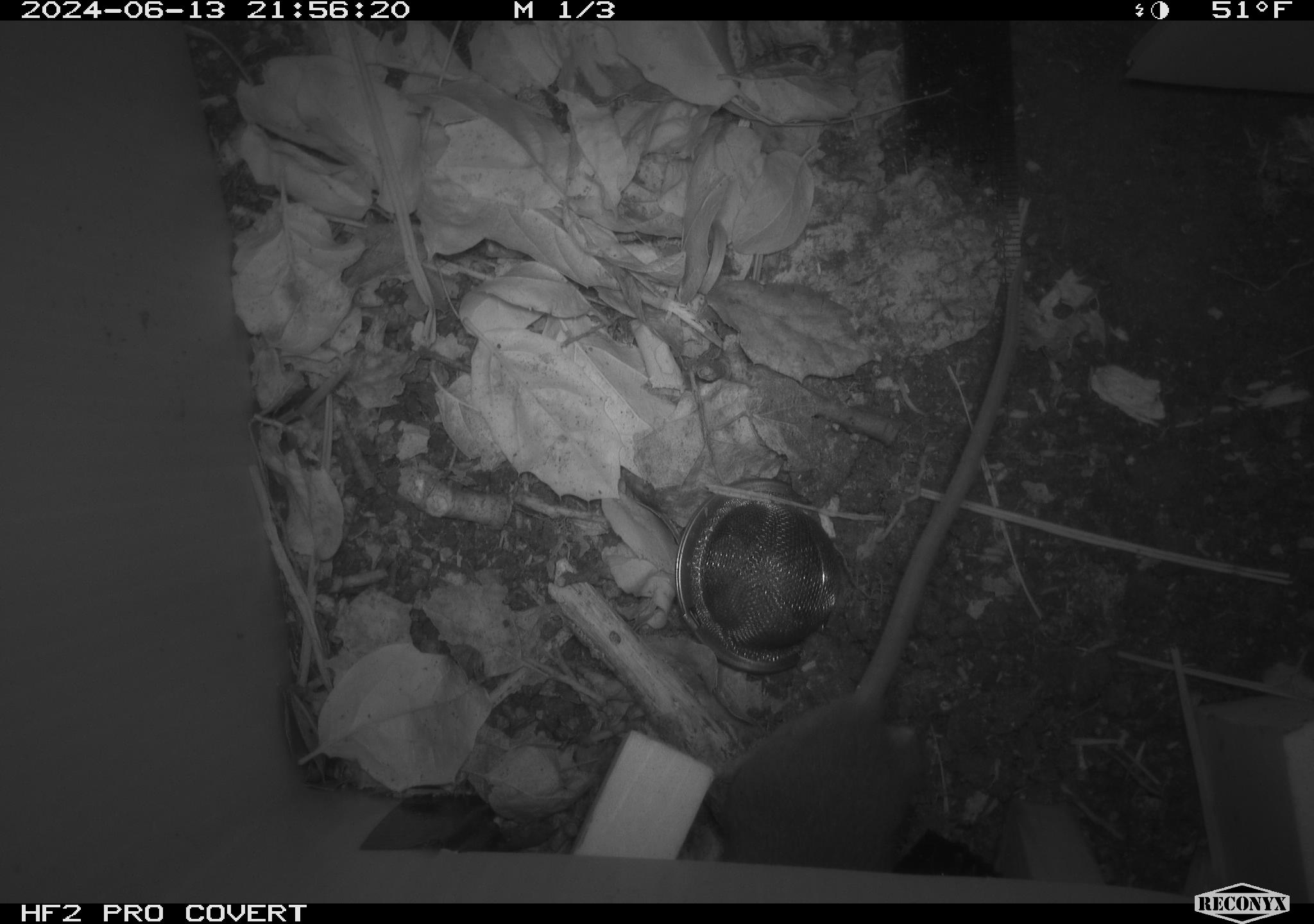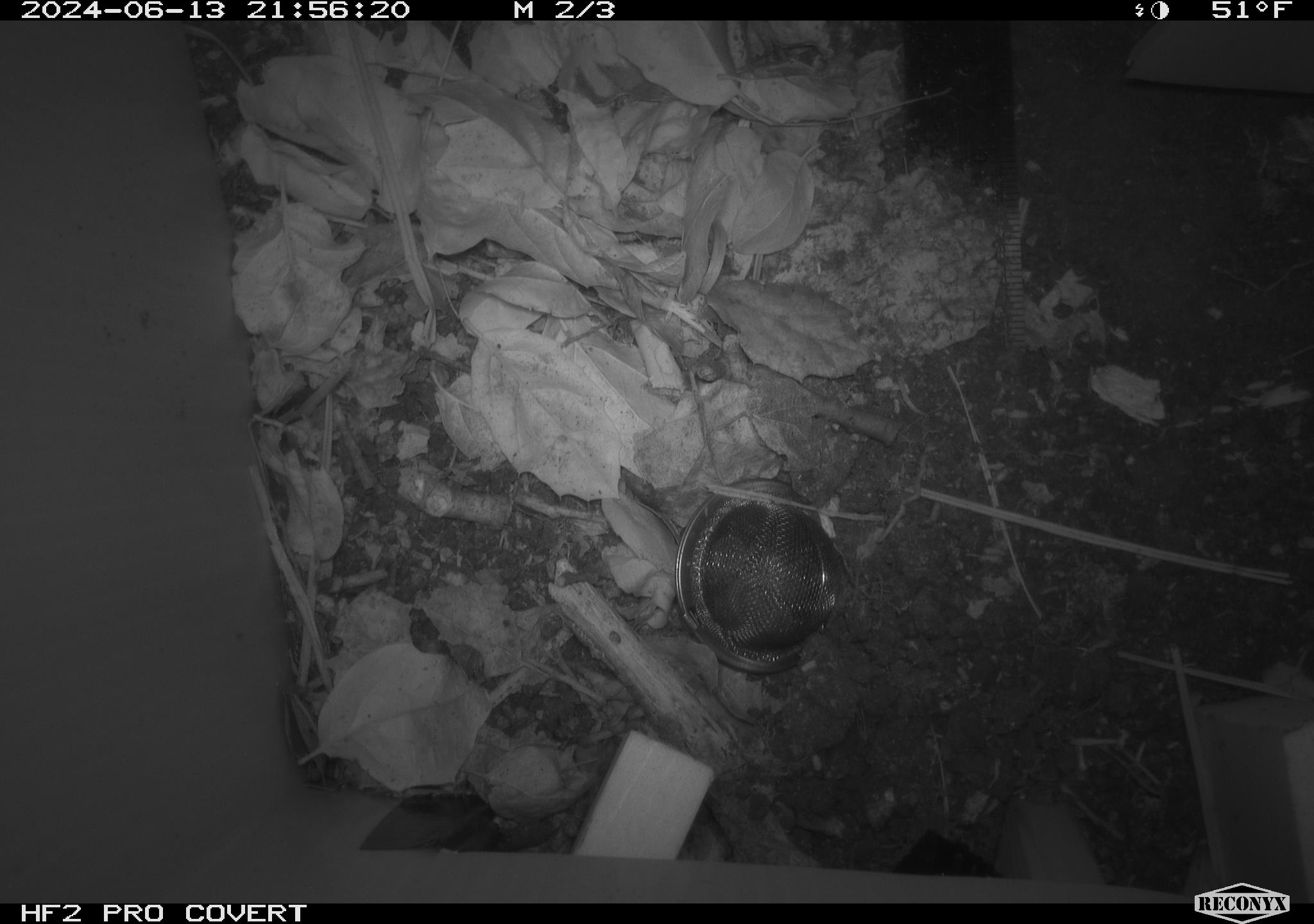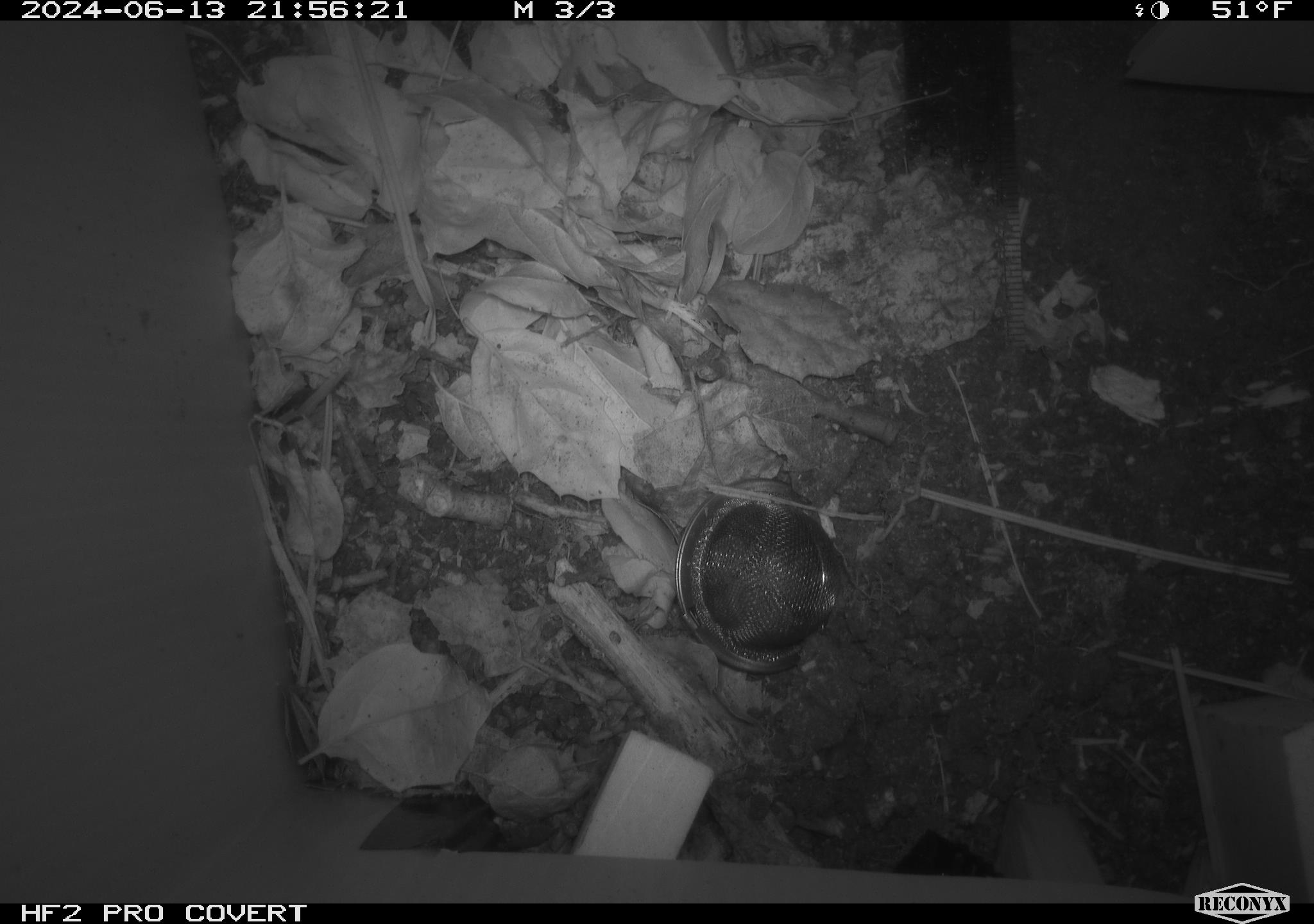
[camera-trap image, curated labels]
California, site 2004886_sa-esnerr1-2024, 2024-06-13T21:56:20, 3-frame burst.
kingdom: Animalia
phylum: Chordata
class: Mammalia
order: Rodentia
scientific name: Rodentia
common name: rodent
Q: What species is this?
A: Rodent (Rodentia).